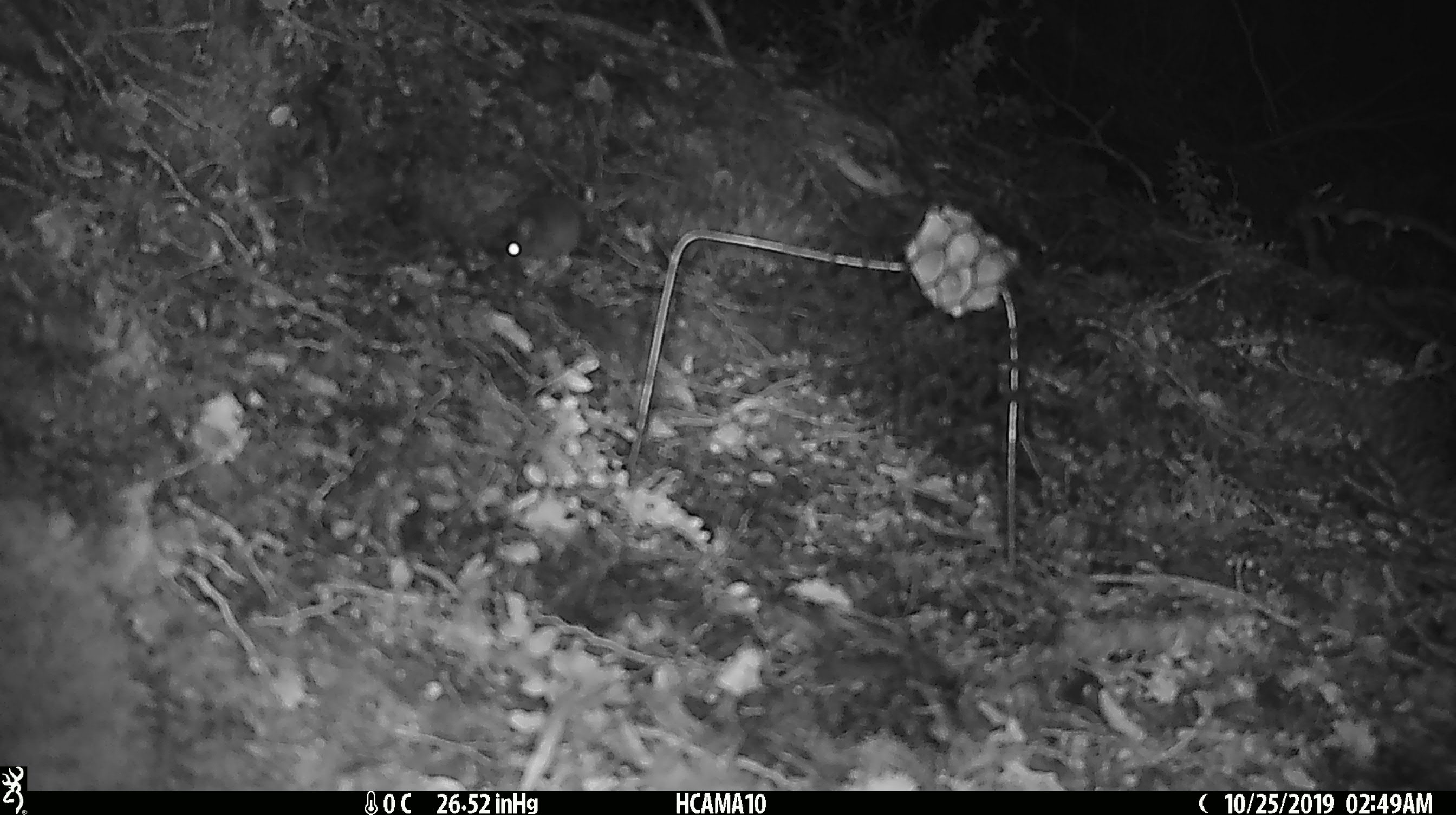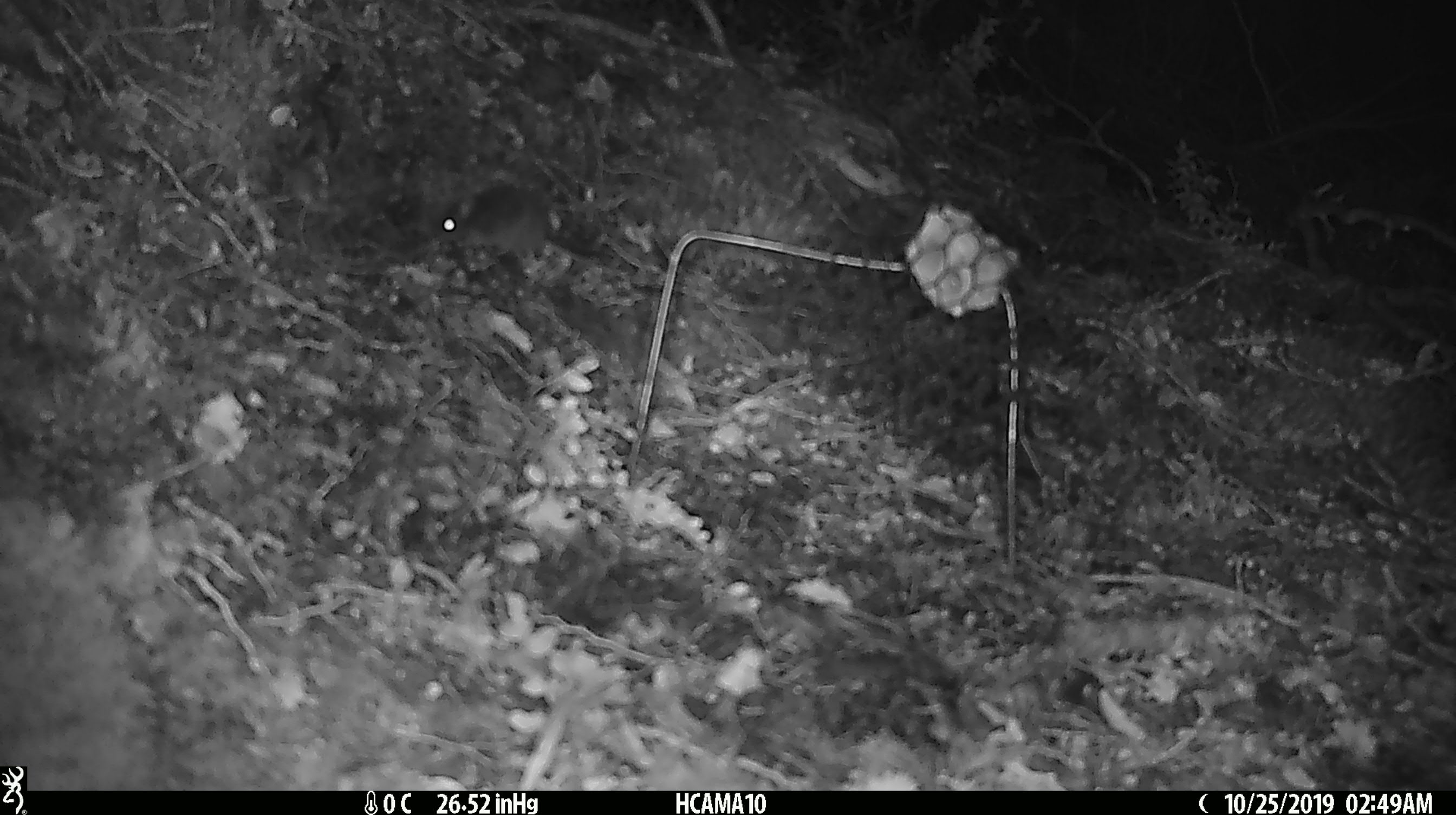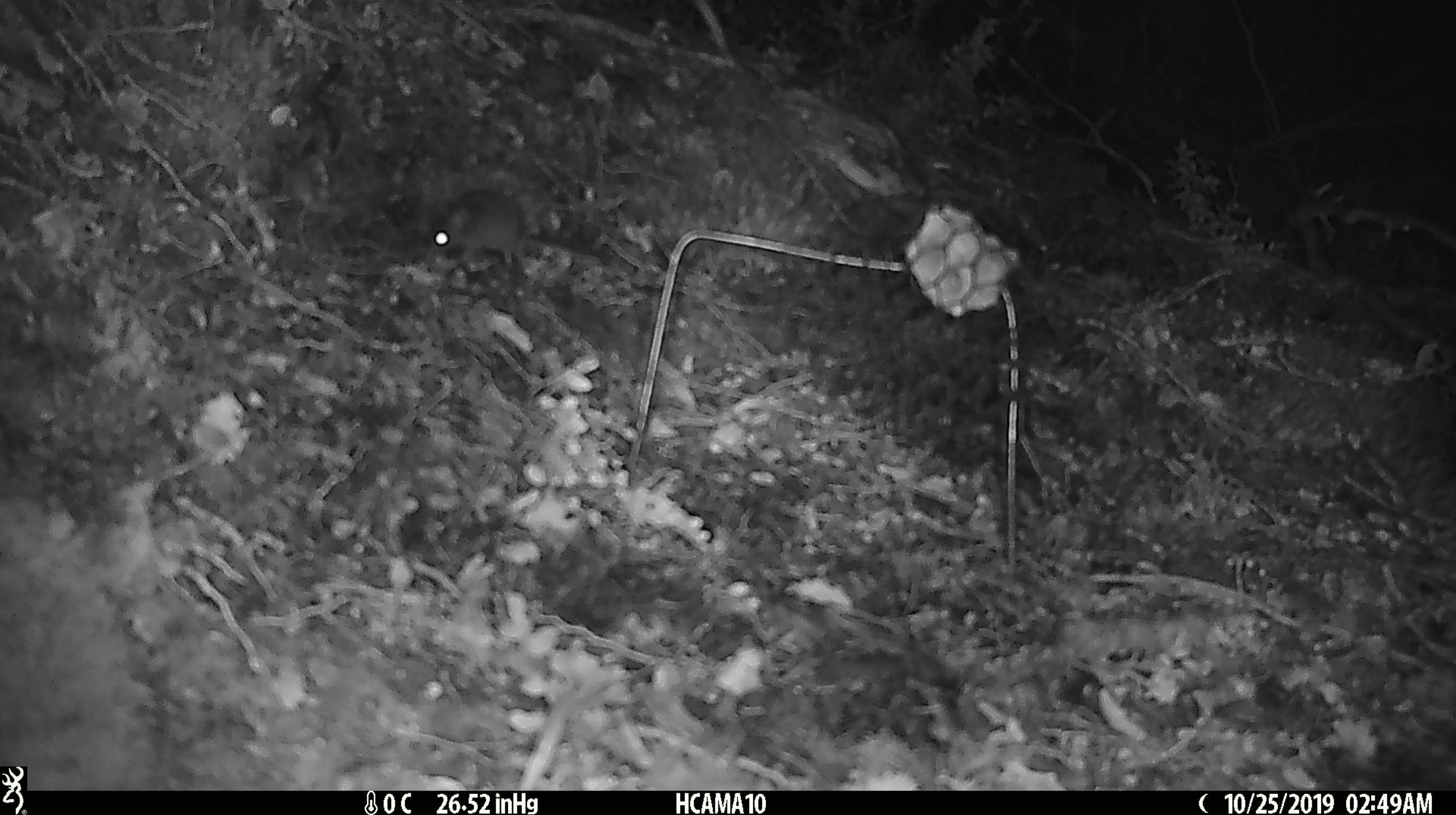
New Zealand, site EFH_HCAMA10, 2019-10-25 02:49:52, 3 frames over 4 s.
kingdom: Animalia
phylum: Chordata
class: Mammalia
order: Rodentia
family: Muridae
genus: Mus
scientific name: Mus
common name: mouse